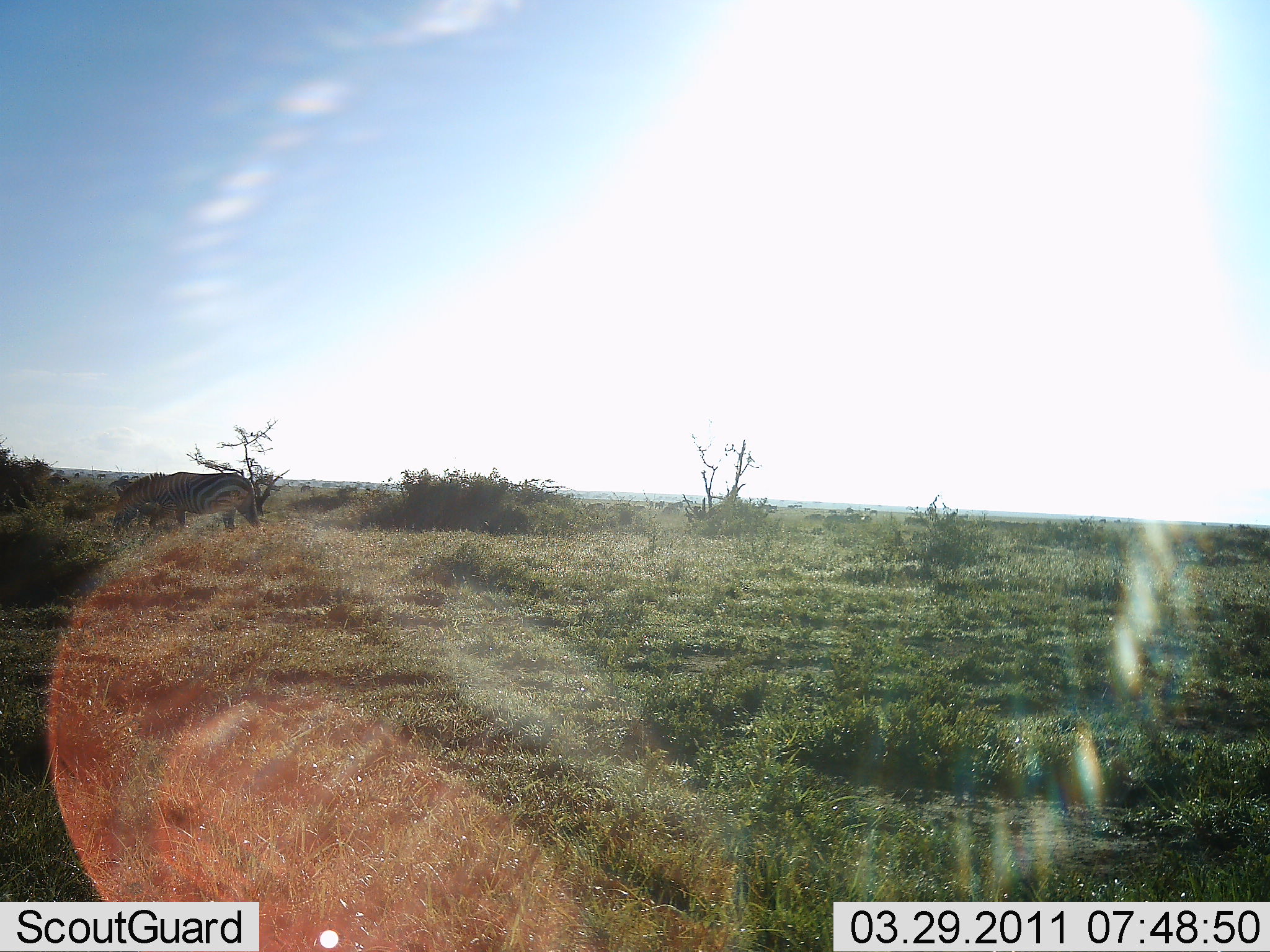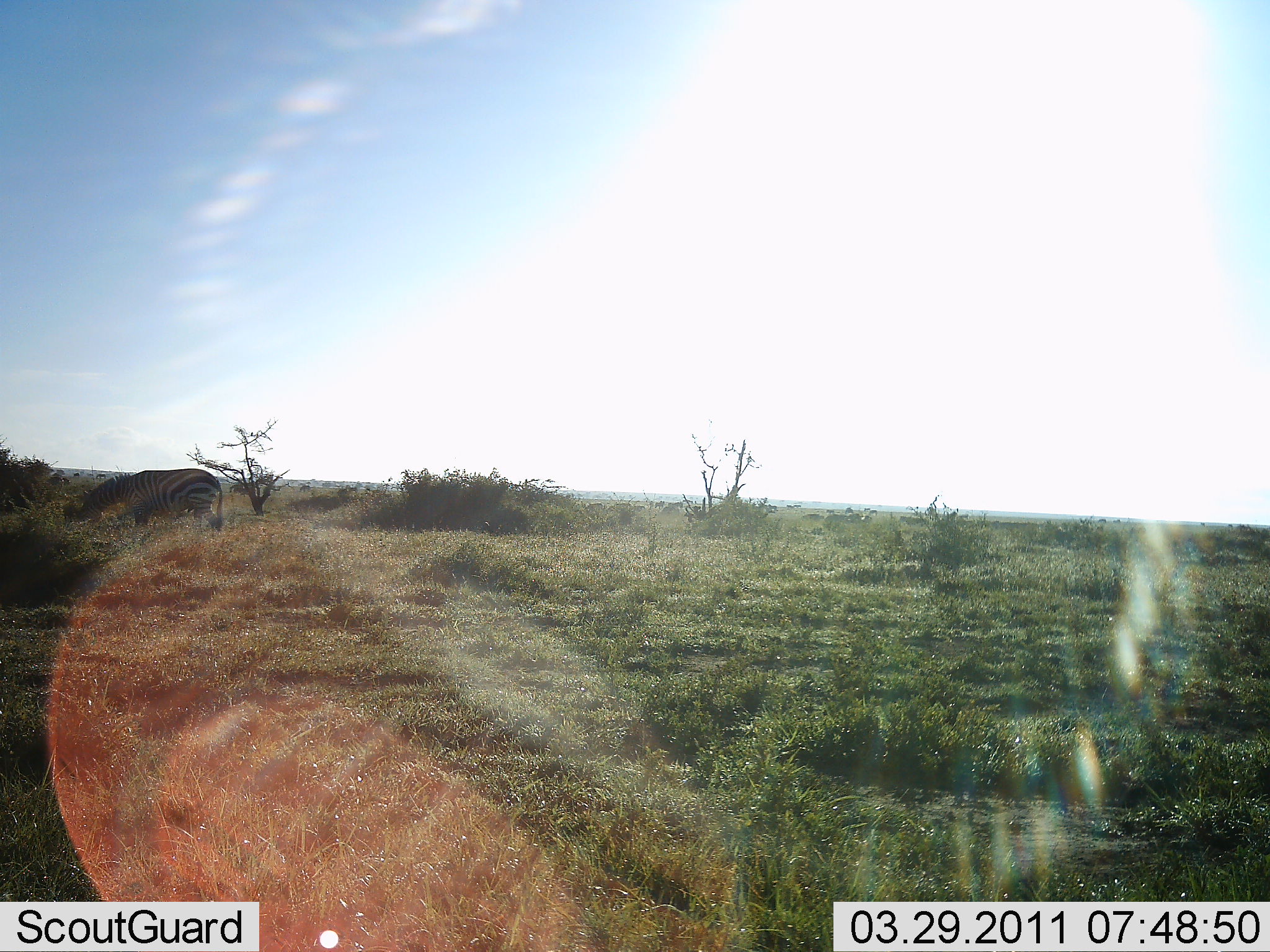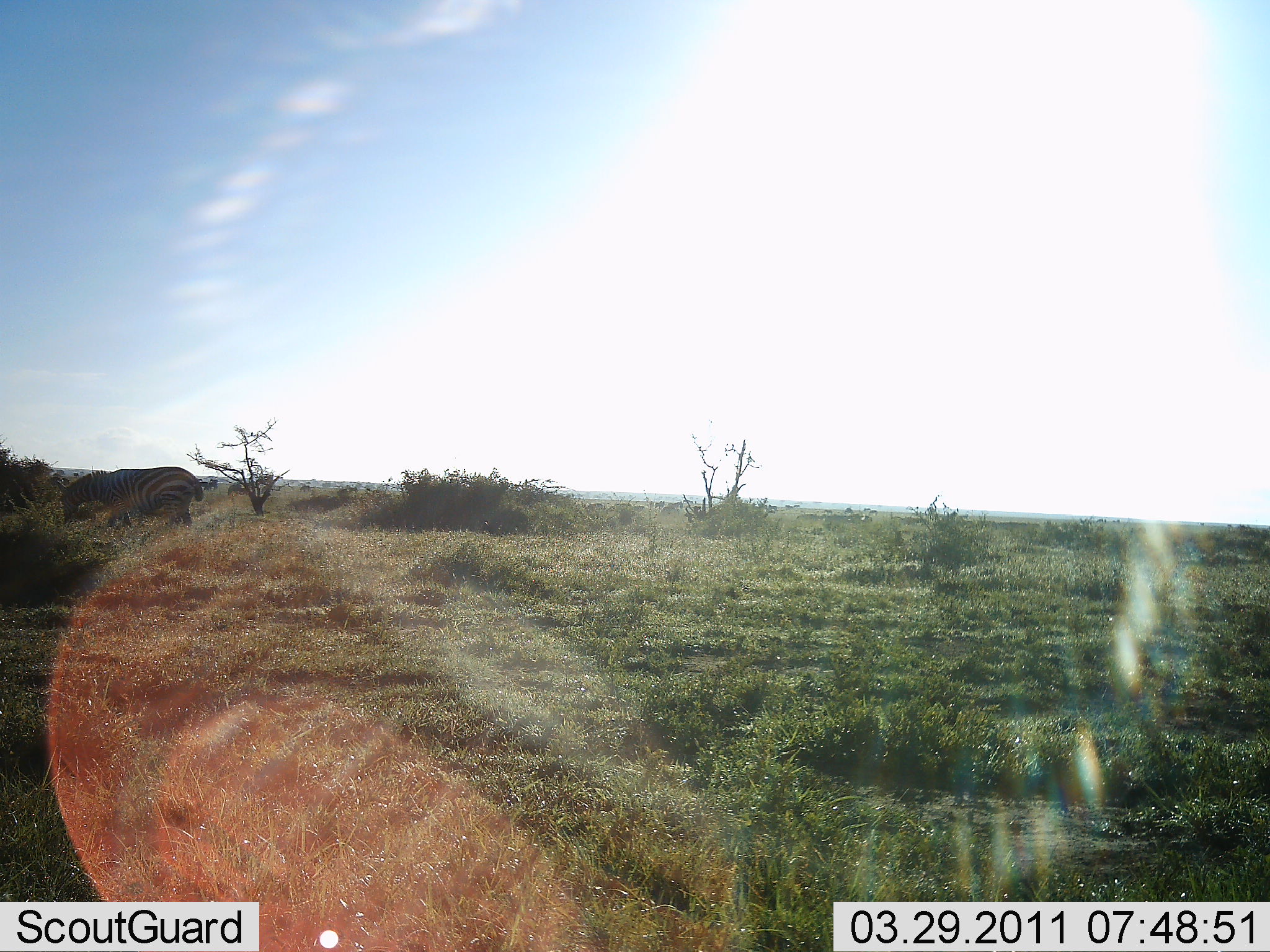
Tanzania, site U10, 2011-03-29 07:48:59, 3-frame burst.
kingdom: Animalia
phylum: Chordata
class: Mammalia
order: Perissodactyla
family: Equidae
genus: Equus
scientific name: Equus quagga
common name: plains zebra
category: zebra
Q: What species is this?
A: Zebra (plains zebra) (Equus quagga).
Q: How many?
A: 1.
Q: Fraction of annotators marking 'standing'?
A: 0%.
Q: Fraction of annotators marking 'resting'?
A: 0%.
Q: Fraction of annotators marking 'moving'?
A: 55%.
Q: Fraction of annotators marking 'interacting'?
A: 0%.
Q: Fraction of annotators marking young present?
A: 0%.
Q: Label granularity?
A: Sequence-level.